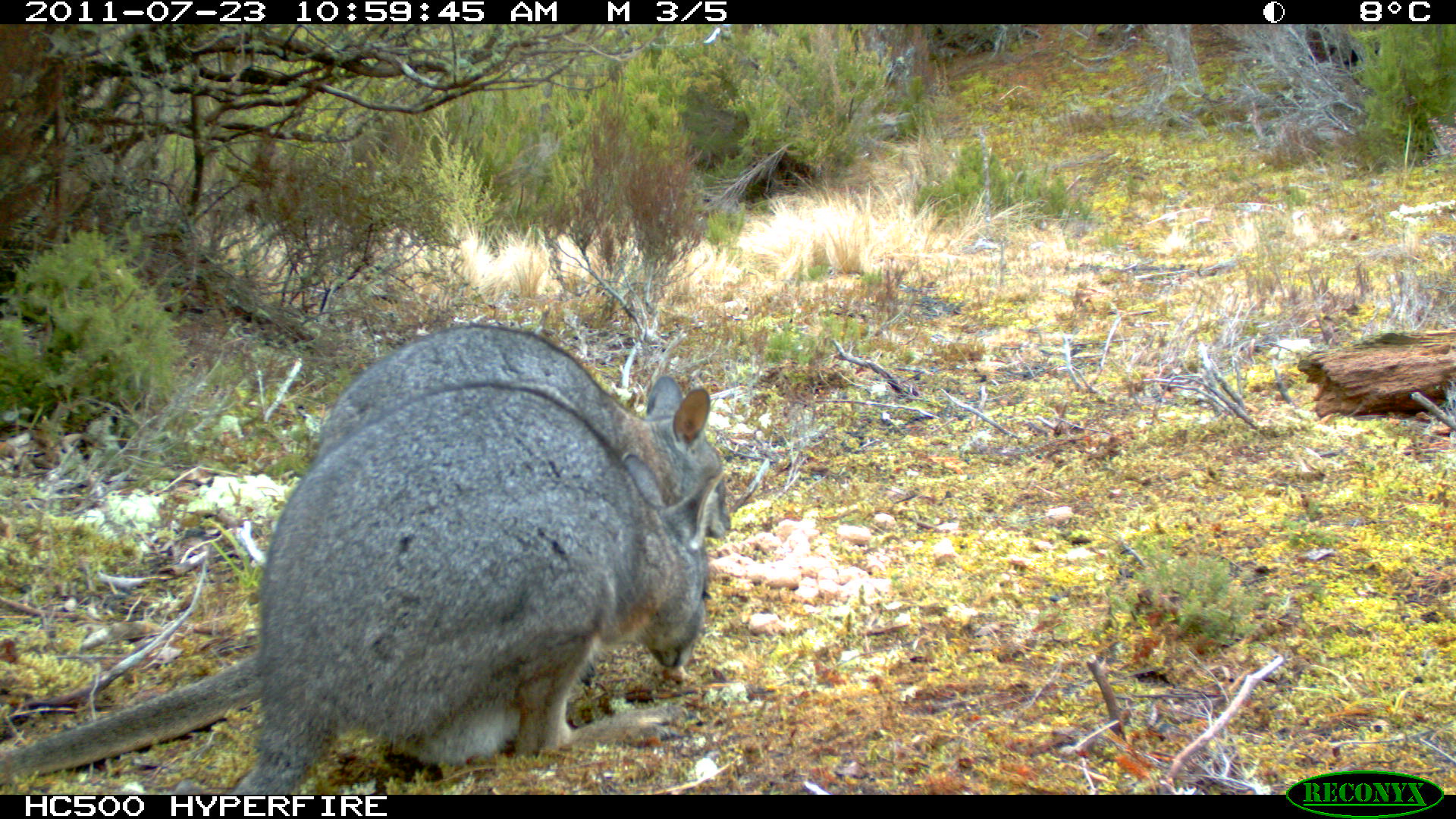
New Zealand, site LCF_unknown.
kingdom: Animalia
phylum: Chordata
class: Mammalia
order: Diprotodontia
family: Macropodidae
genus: Notamacropus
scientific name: Notamacropus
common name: wallaby